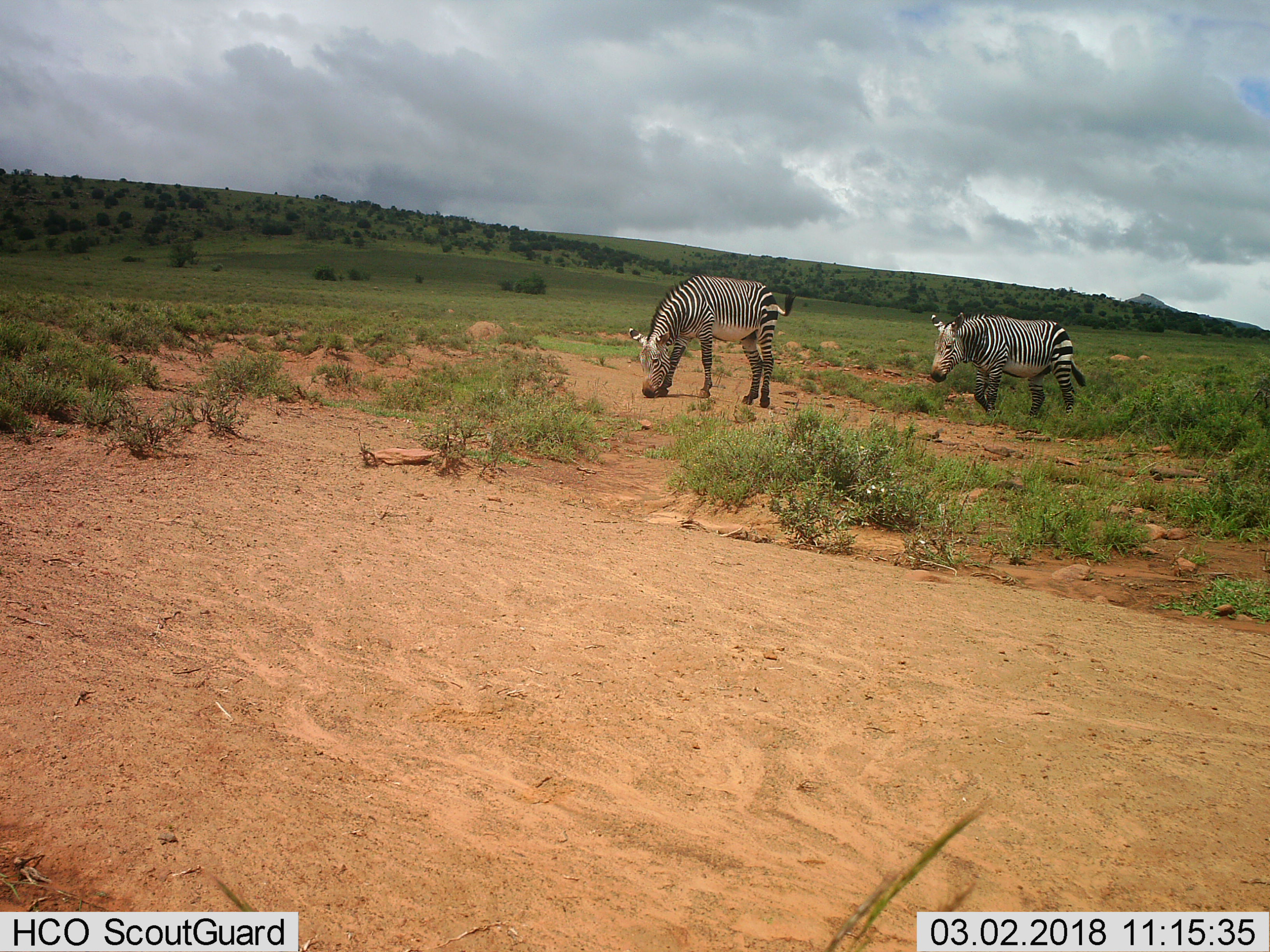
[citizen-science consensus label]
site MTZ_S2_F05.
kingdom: Animalia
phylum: Chordata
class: Mammalia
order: Perissodactyla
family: Equidae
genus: Equus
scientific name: Equus zebra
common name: mountain zebra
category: zebramountain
Zebramountain (mountain zebra) (Equus zebra), count 2. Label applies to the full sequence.